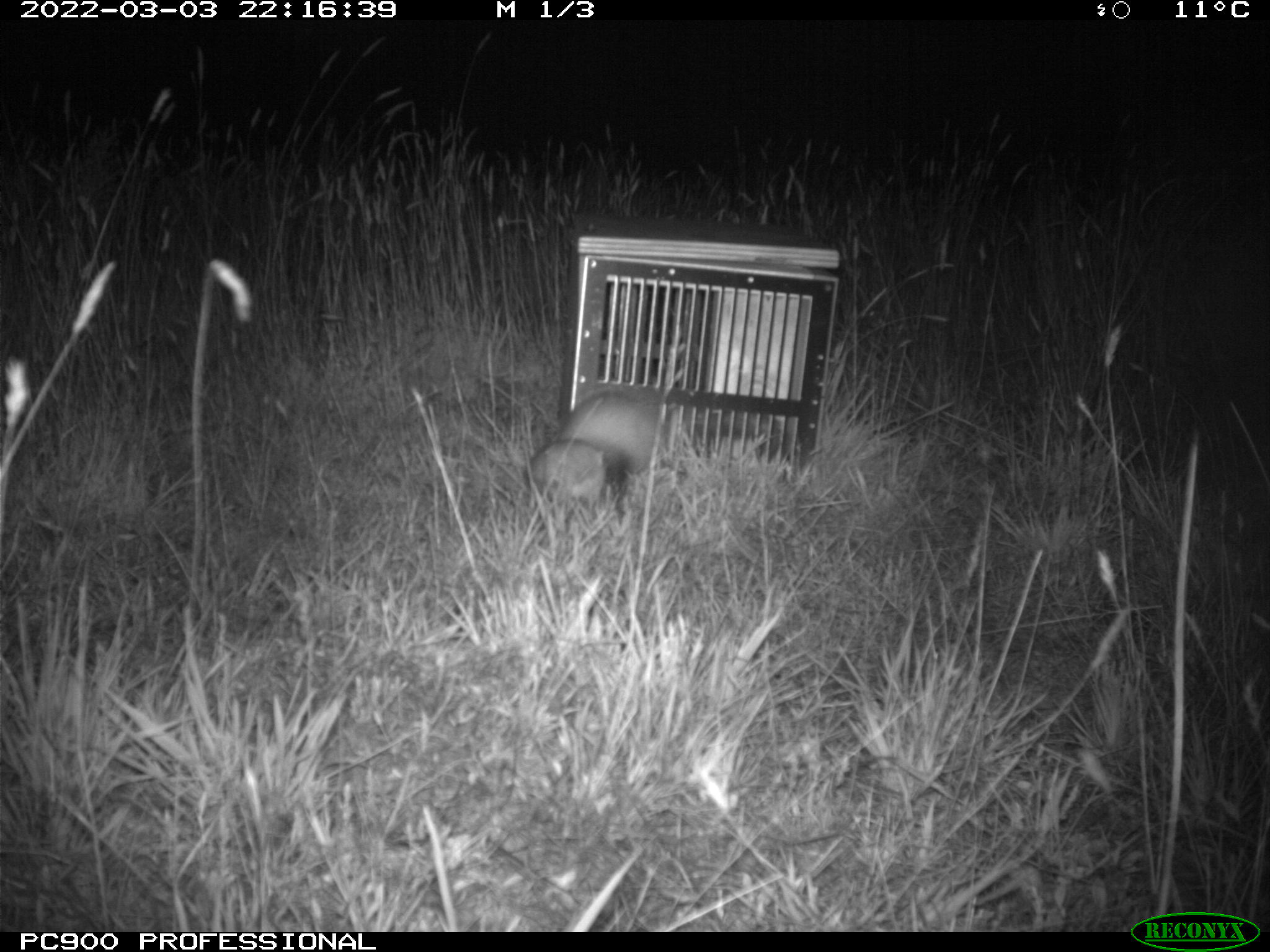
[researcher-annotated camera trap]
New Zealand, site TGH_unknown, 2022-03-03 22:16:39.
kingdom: Animalia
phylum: Chordata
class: Mammalia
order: Carnivora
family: Mustelidae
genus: Mustela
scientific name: Mustela furo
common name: ferret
Ferret (Mustela furo).